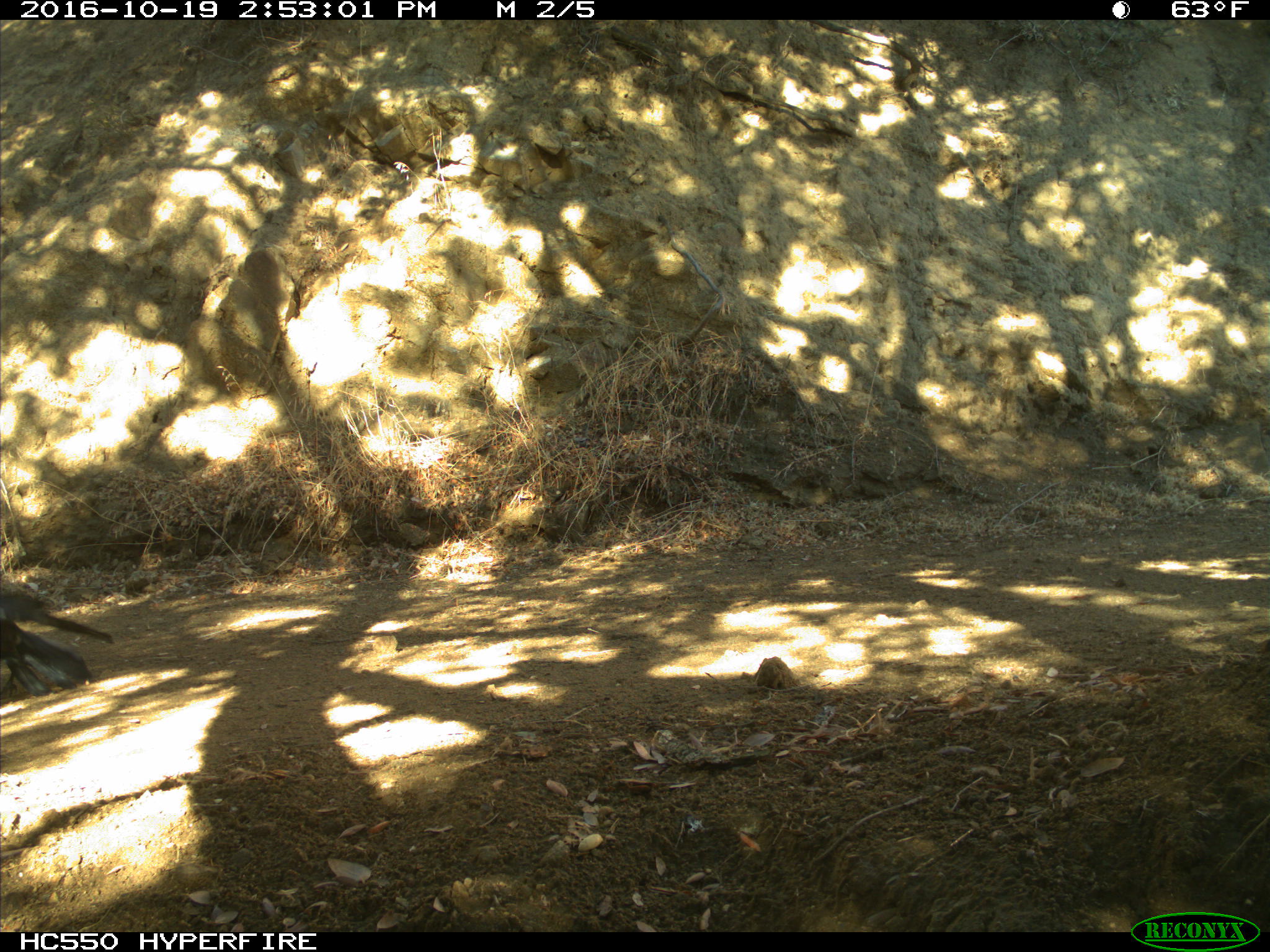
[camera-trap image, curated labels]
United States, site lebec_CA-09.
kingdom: Animalia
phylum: Chordata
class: Aves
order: Passeriformes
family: Corvidae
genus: Corvus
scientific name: Corvus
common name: crows and ravens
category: unidentified corvus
Unidentified corvus (crows and ravens) (Corvus).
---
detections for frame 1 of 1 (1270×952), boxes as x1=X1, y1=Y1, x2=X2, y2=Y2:
animal: x1=0, y1=577, x2=115, y2=697